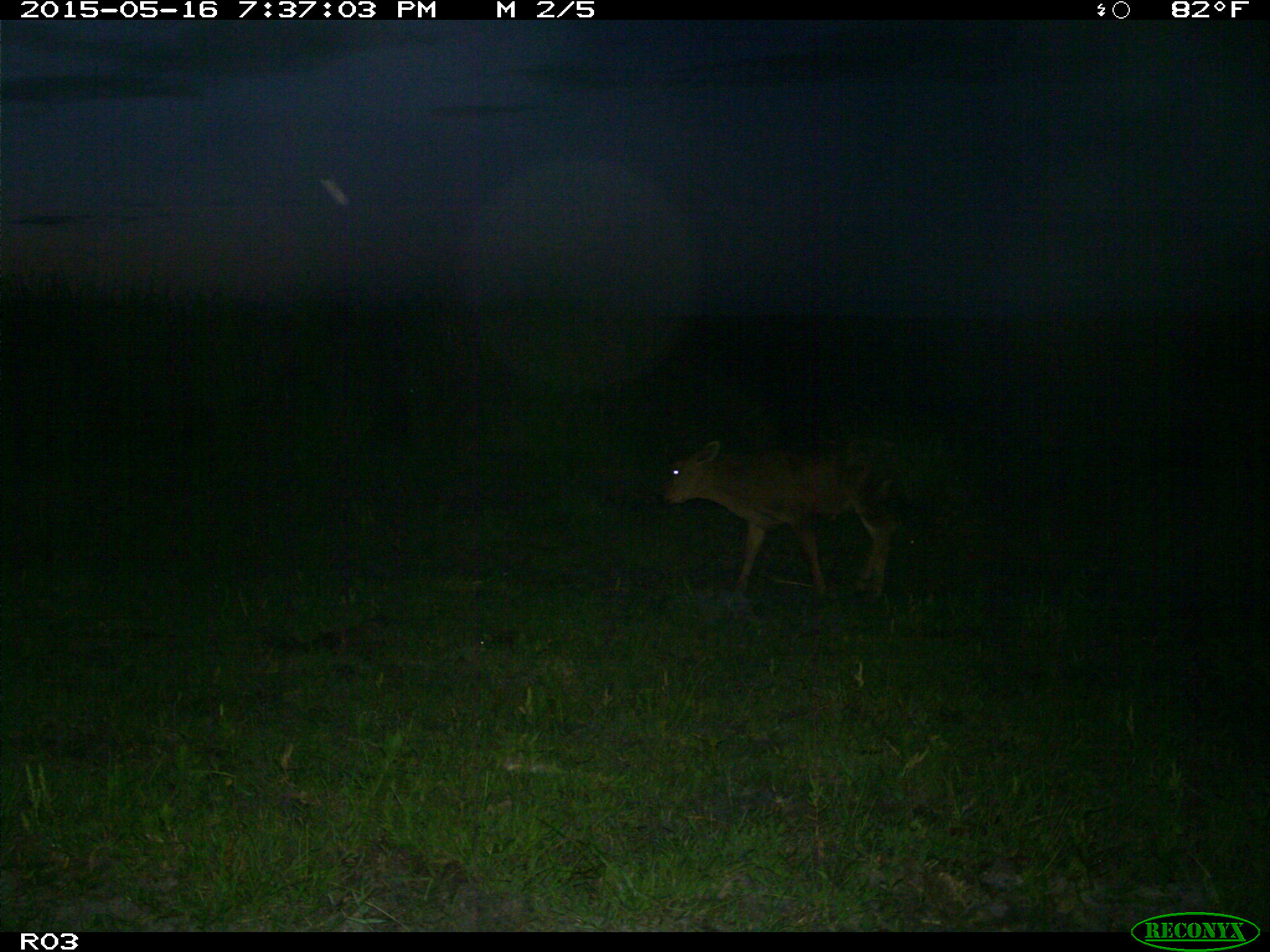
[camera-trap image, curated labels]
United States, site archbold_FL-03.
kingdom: Animalia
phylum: Chordata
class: Mammalia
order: Artiodactyla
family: Bovidae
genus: Bos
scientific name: Bos taurus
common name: domestic cow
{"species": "Bos taurus (domestic cow)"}